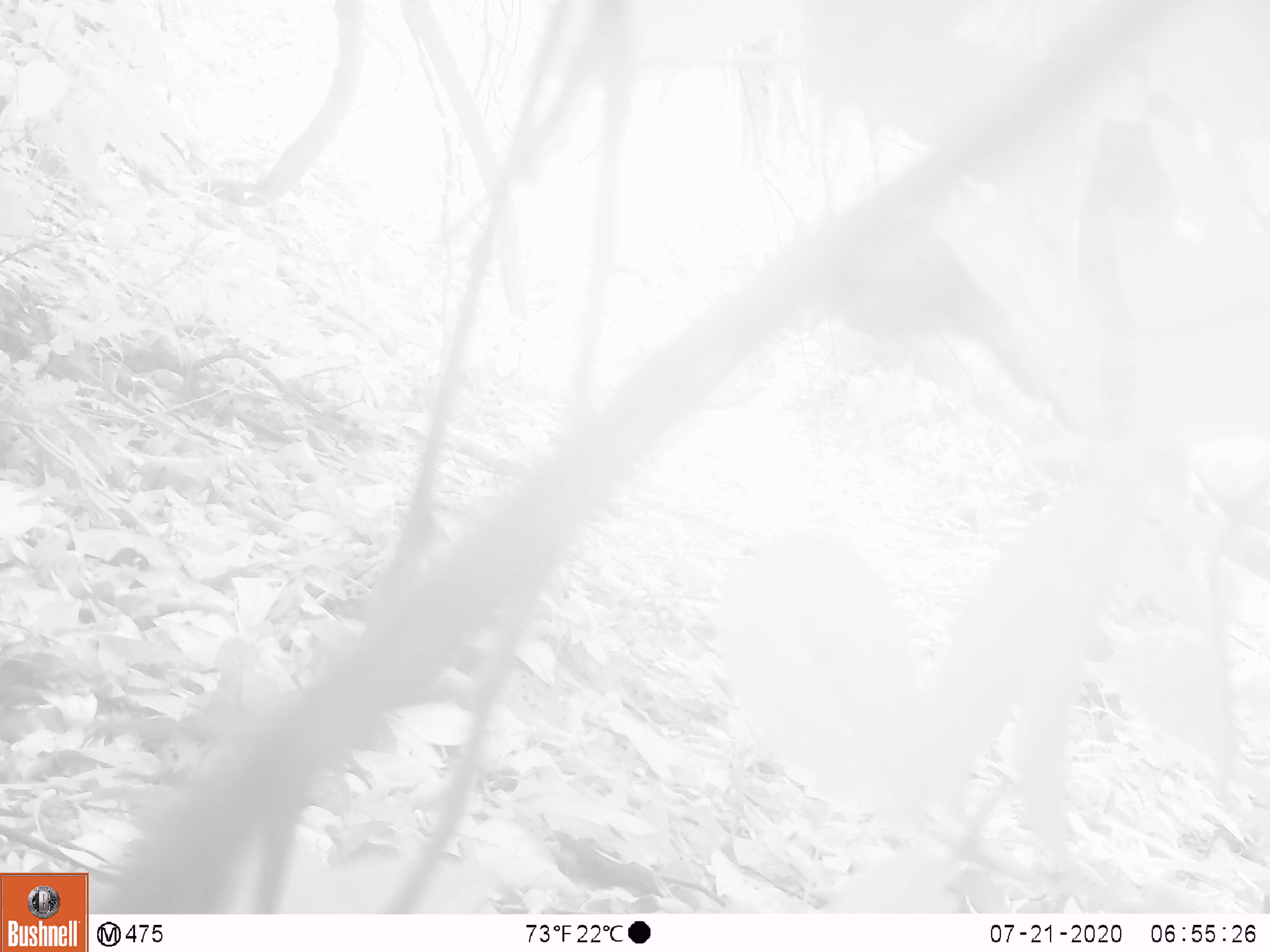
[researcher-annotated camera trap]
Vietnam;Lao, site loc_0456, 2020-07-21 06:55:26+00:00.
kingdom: Animalia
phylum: Chordata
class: Aves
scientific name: Aves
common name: bird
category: unidentified bird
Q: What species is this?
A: Unidentified bird (bird) (Aves).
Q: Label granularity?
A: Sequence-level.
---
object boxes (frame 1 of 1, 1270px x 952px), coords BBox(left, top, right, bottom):
unidentified bird: BBox(705, 523, 935, 834); BBox(814, 185, 1055, 403); BBox(1077, 107, 1176, 433)